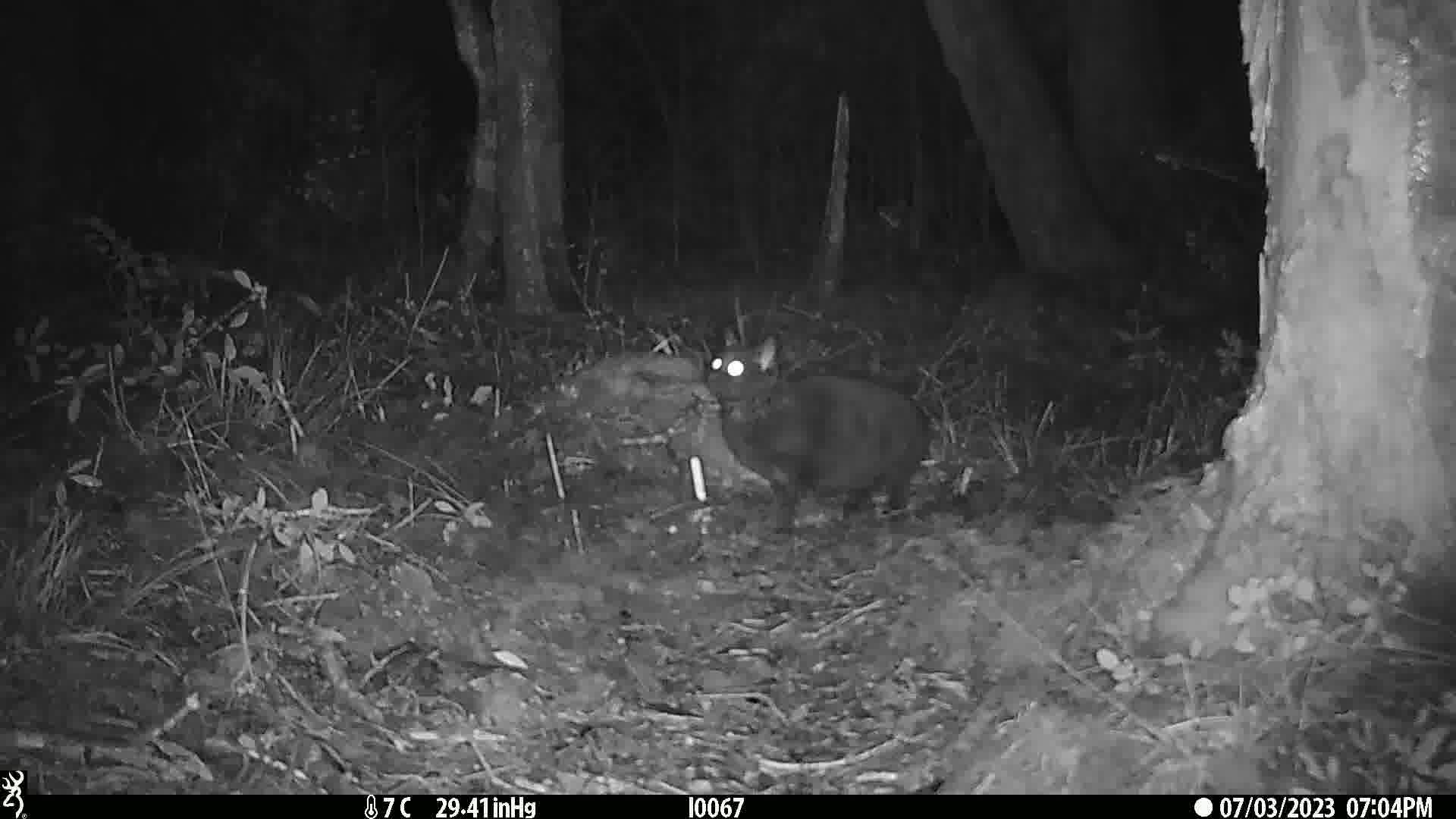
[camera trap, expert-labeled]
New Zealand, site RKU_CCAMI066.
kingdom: Animalia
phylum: Chordata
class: Mammalia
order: Carnivora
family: Felidae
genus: Felis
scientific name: Felis catus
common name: domestic cat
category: cat